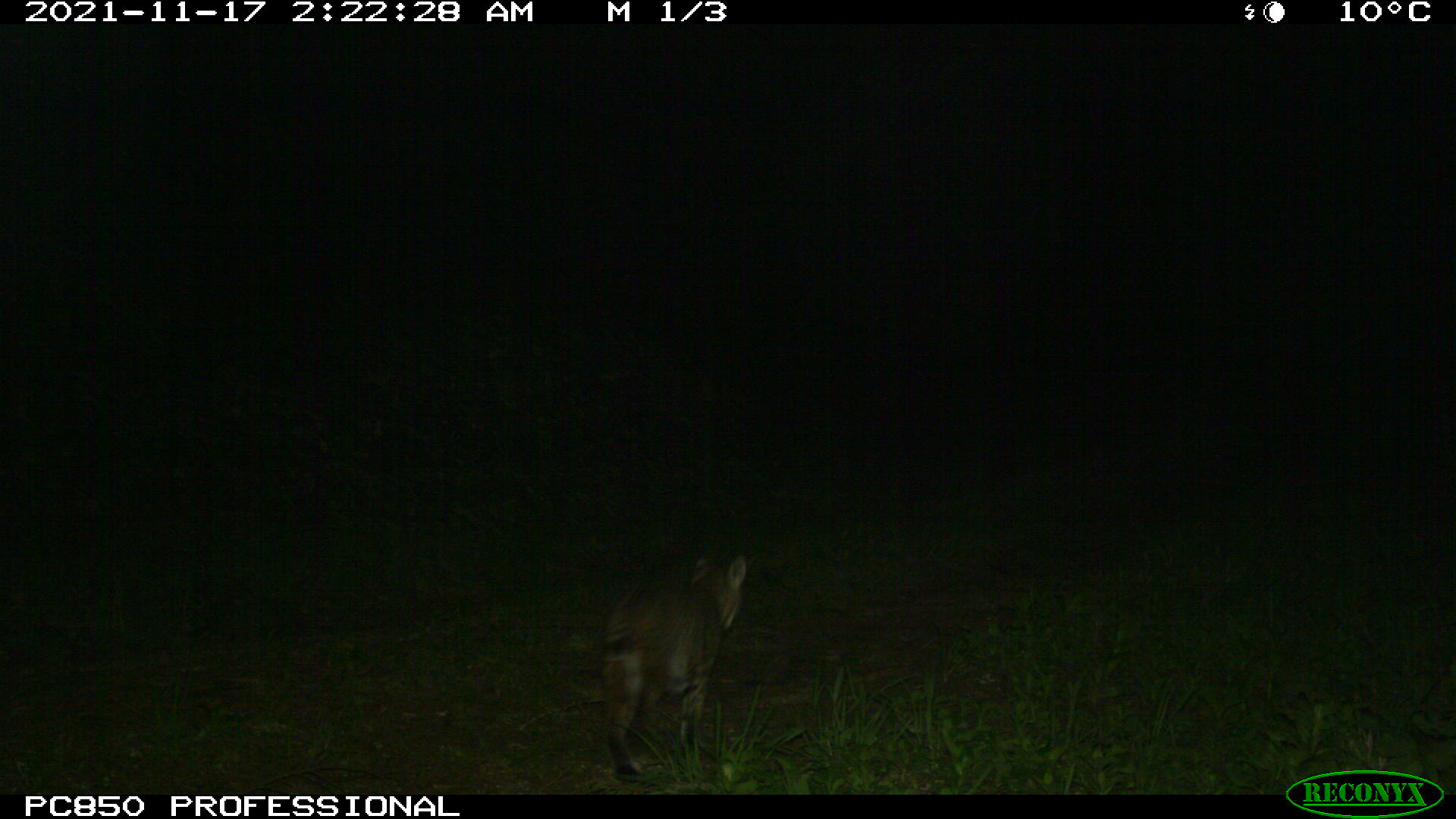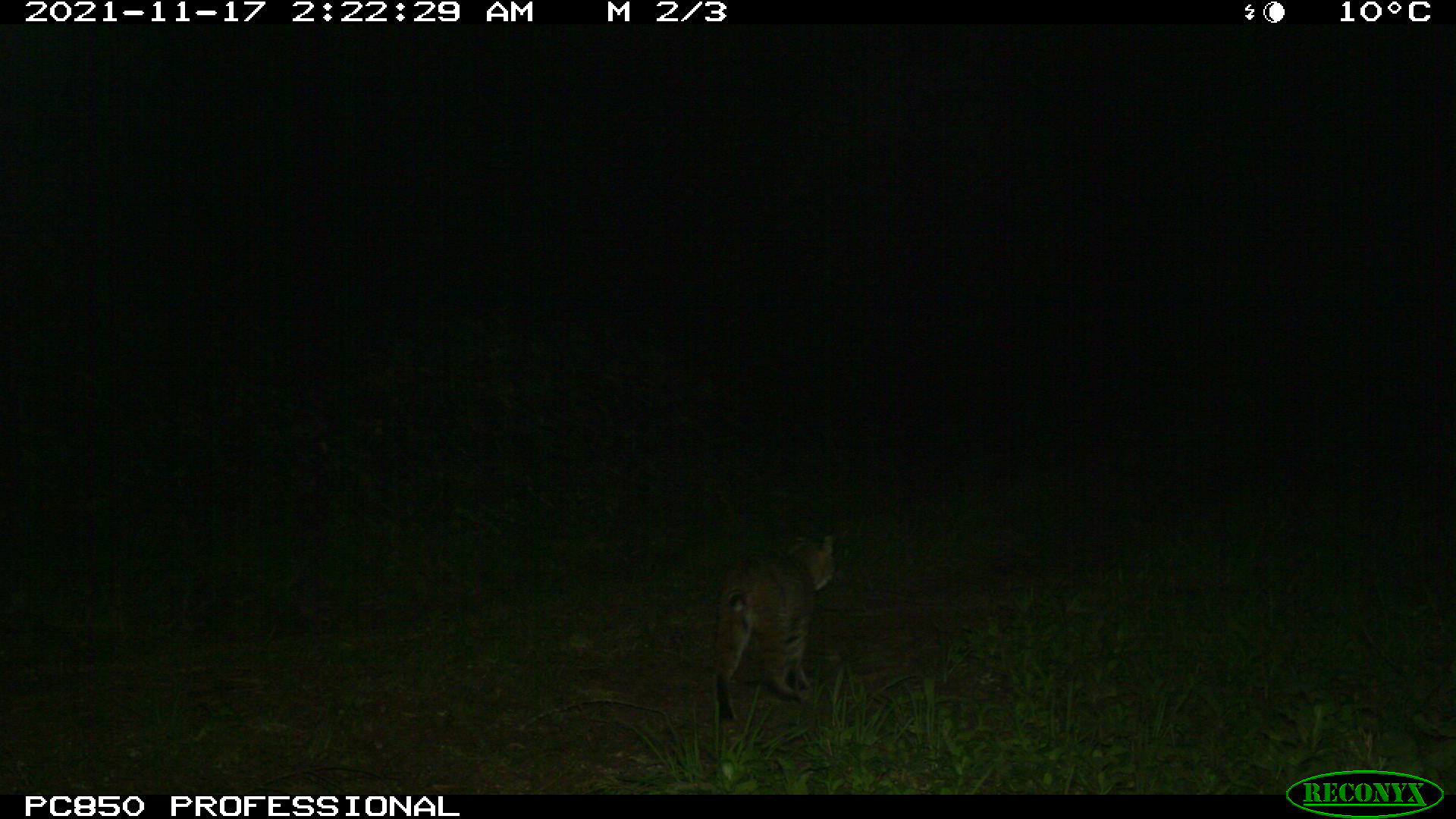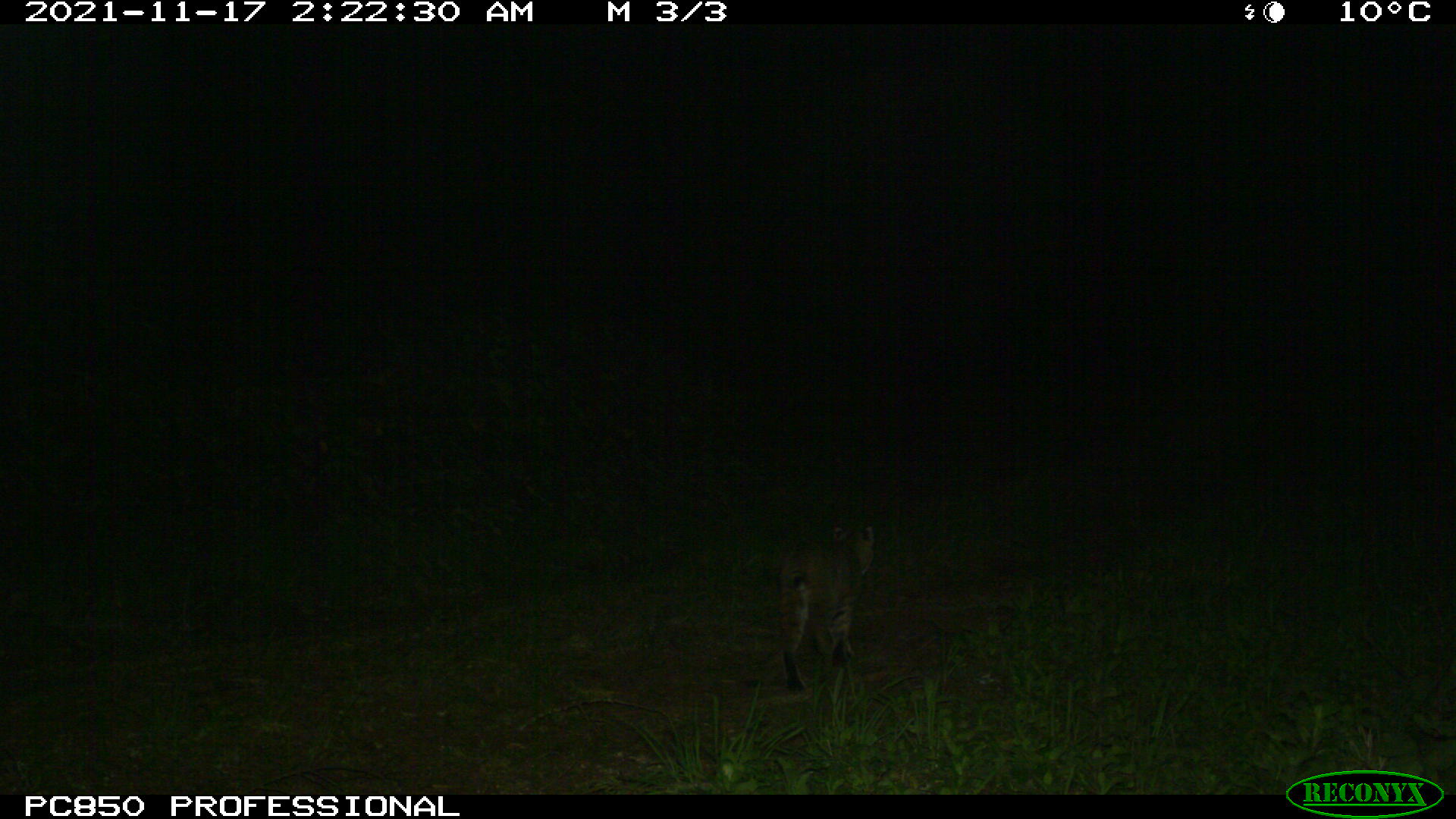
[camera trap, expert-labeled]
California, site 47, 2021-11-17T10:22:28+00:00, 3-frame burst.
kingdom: Animalia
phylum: Chordata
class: Mammalia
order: Carnivora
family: Felidae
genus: Lynx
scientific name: Lynx rufus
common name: bobcat